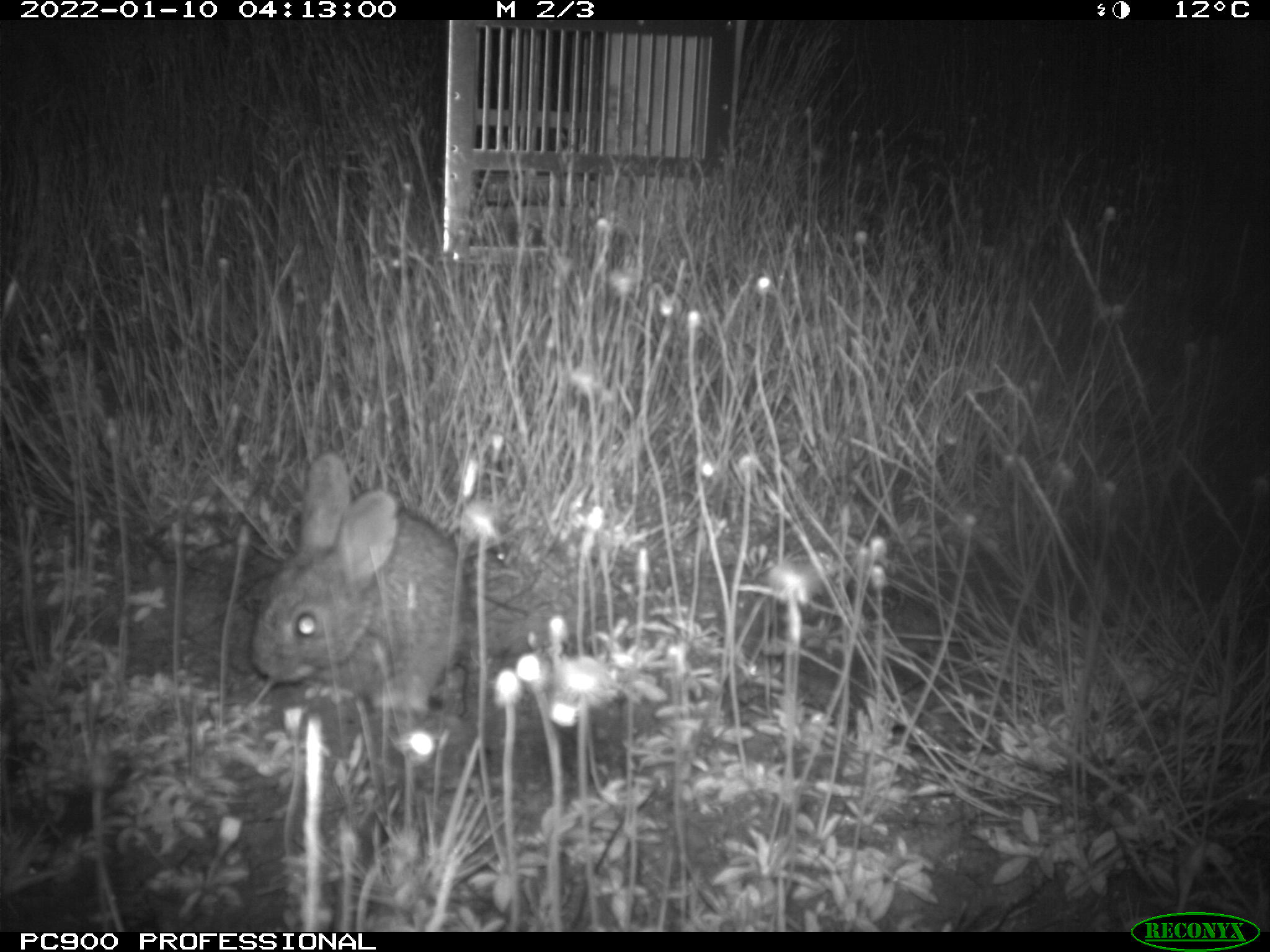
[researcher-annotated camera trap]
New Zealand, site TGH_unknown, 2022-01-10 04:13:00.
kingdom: Animalia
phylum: Chordata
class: Mammalia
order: Lagomorpha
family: Leporidae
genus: Oryctolagus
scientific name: Oryctolagus cuniculus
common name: european rabbit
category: rabbit